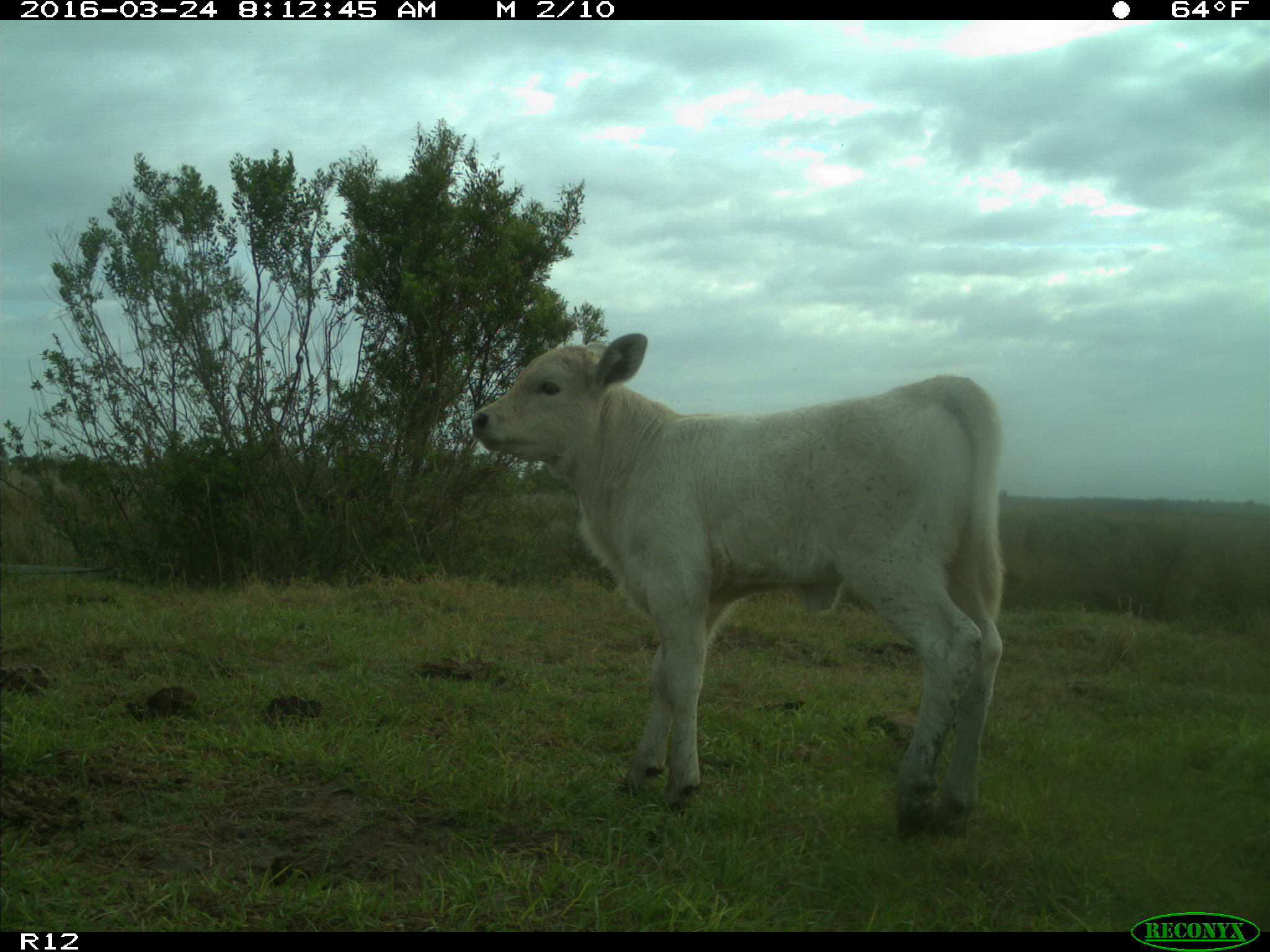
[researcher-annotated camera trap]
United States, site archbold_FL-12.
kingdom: Animalia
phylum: Chordata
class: Mammalia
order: Artiodactyla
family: Bovidae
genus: Bos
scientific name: Bos taurus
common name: domestic cow